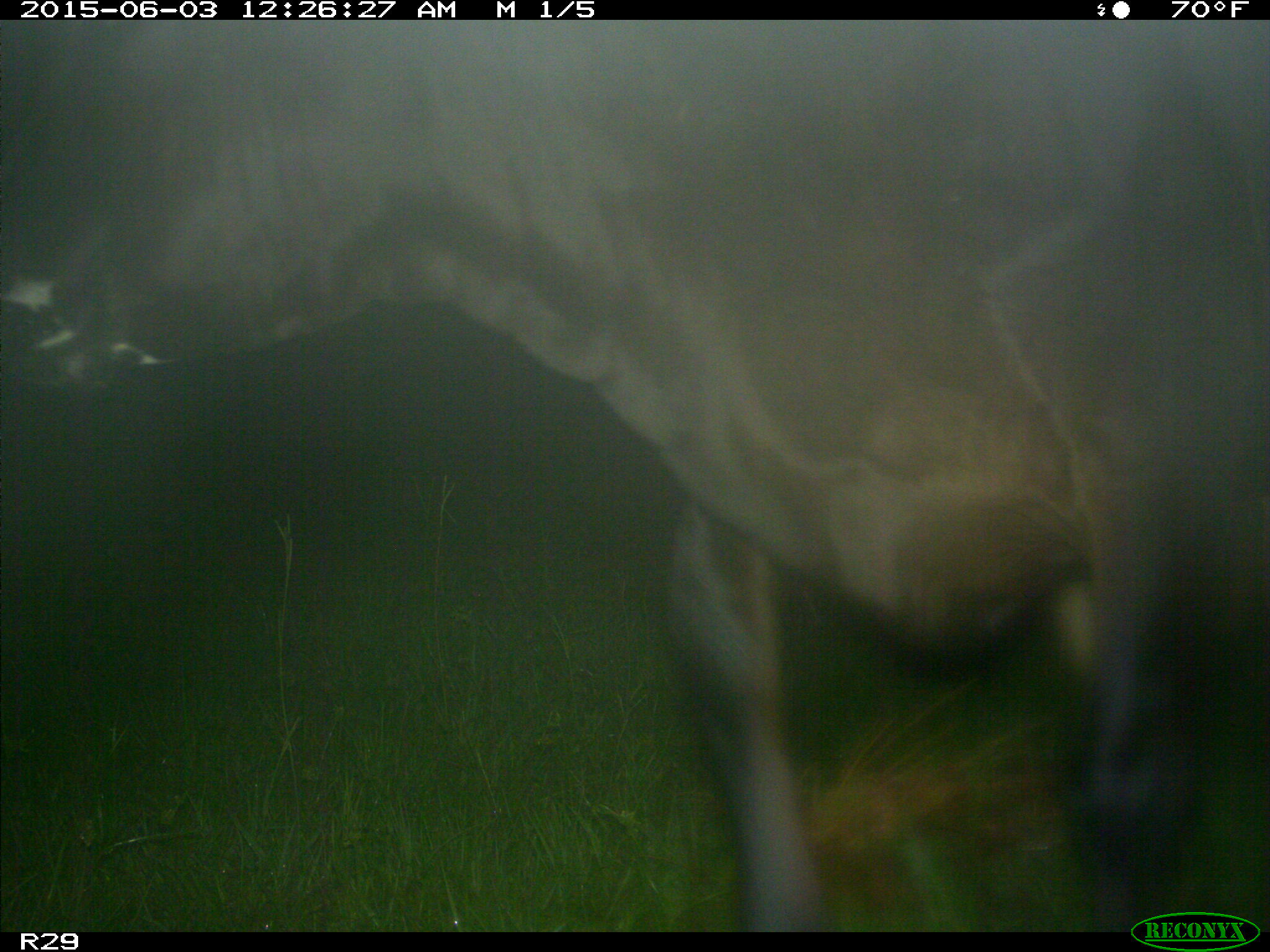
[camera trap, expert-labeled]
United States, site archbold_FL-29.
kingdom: Animalia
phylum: Chordata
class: Mammalia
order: Artiodactyla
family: Bovidae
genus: Bos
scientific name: Bos taurus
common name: domestic cow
Bos taurus (domestic cow).